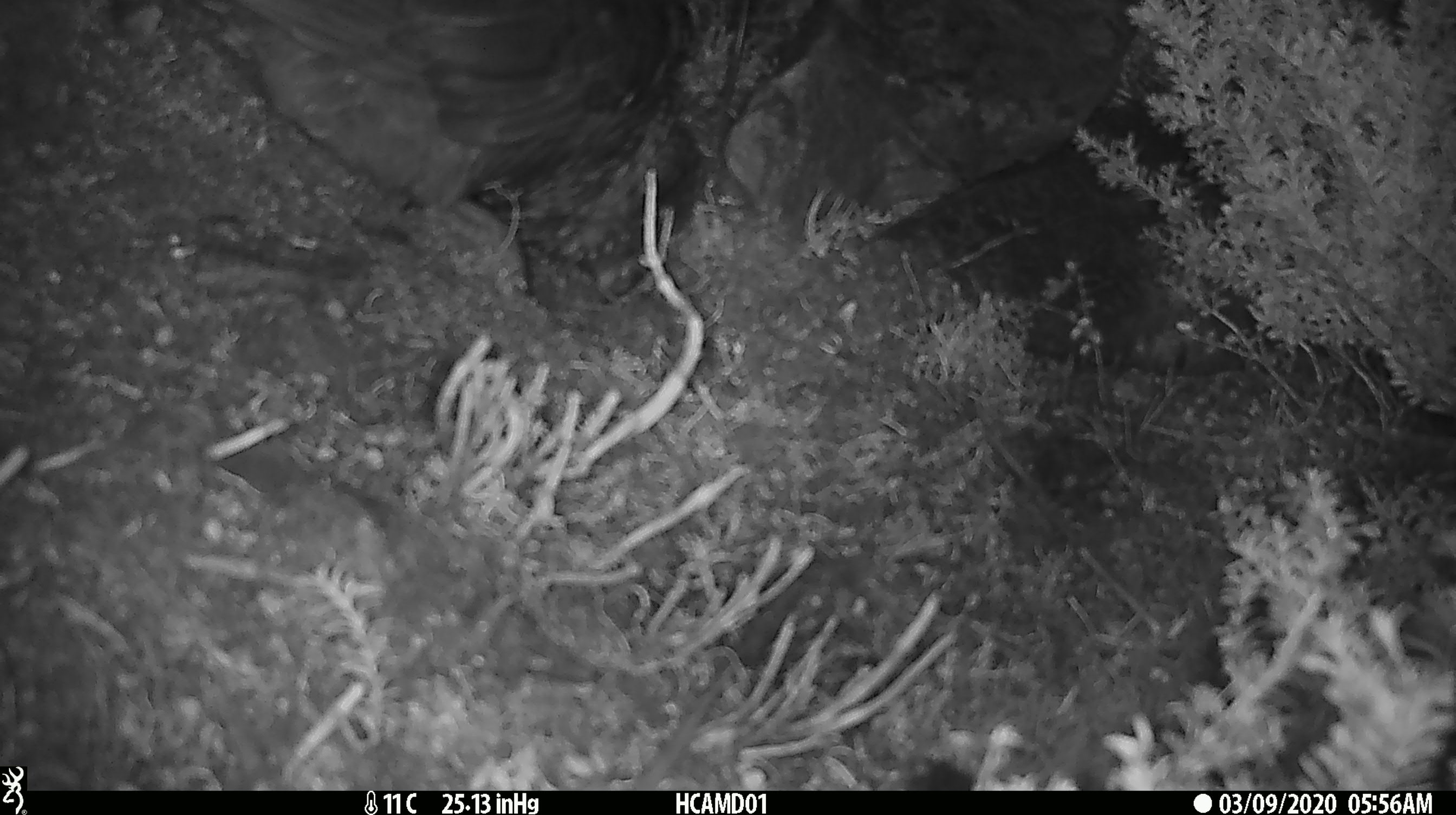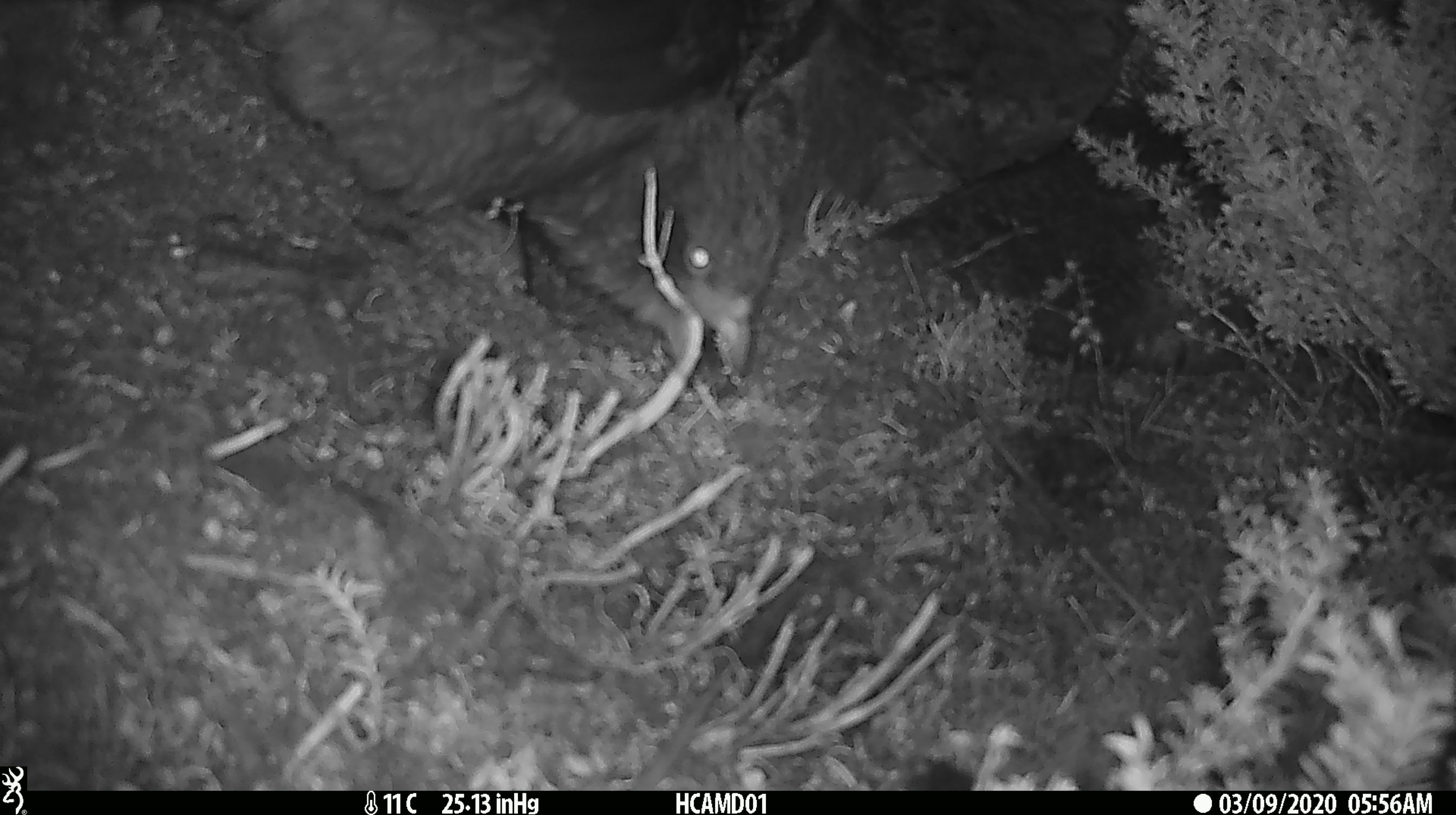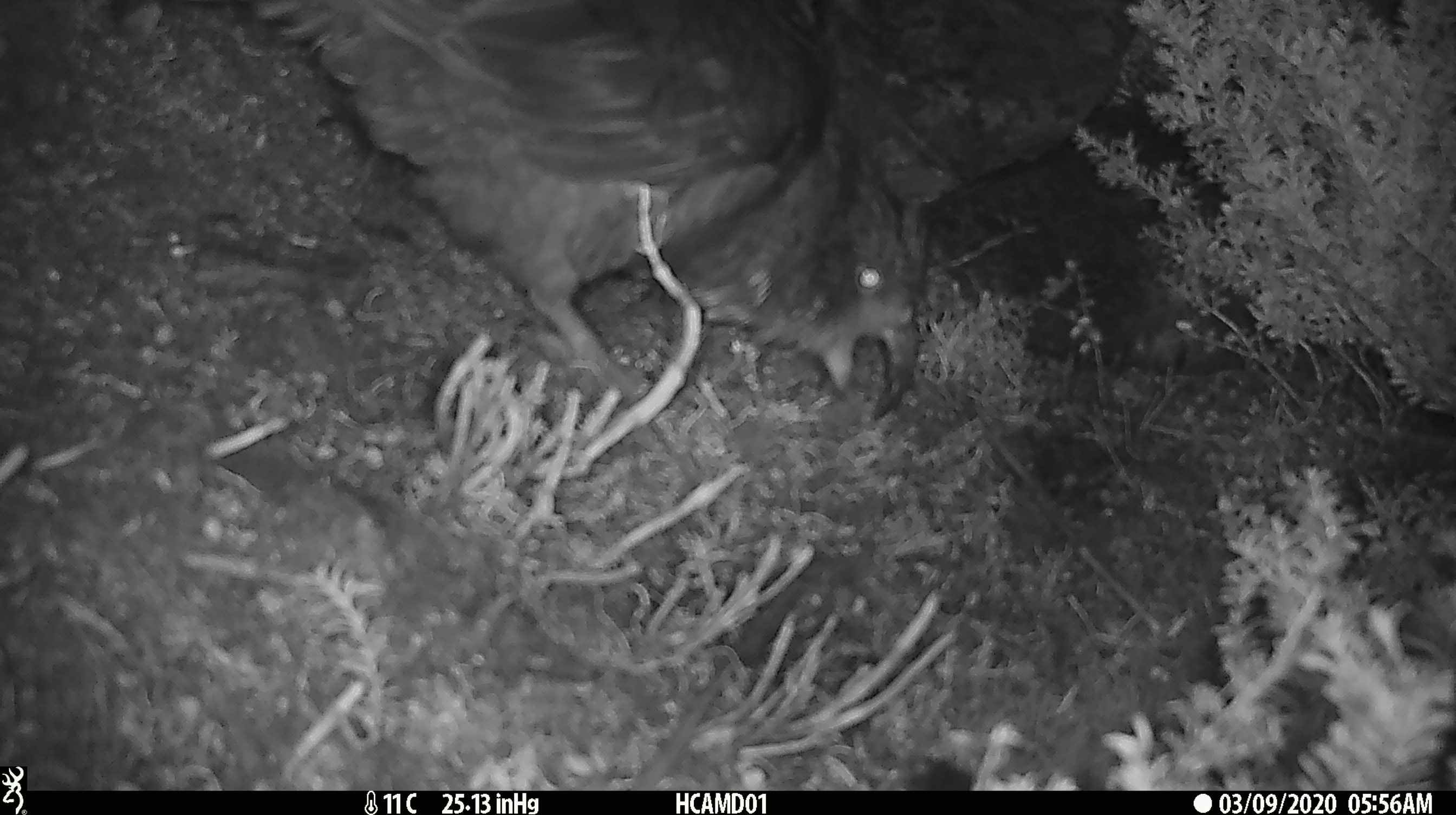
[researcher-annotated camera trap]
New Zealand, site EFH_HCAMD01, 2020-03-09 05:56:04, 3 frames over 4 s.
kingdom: Animalia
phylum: Chordata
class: Aves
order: Psittaciformes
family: Strigopidae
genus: Nestor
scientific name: Nestor notabilis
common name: kea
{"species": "kea (Nestor notabilis)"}